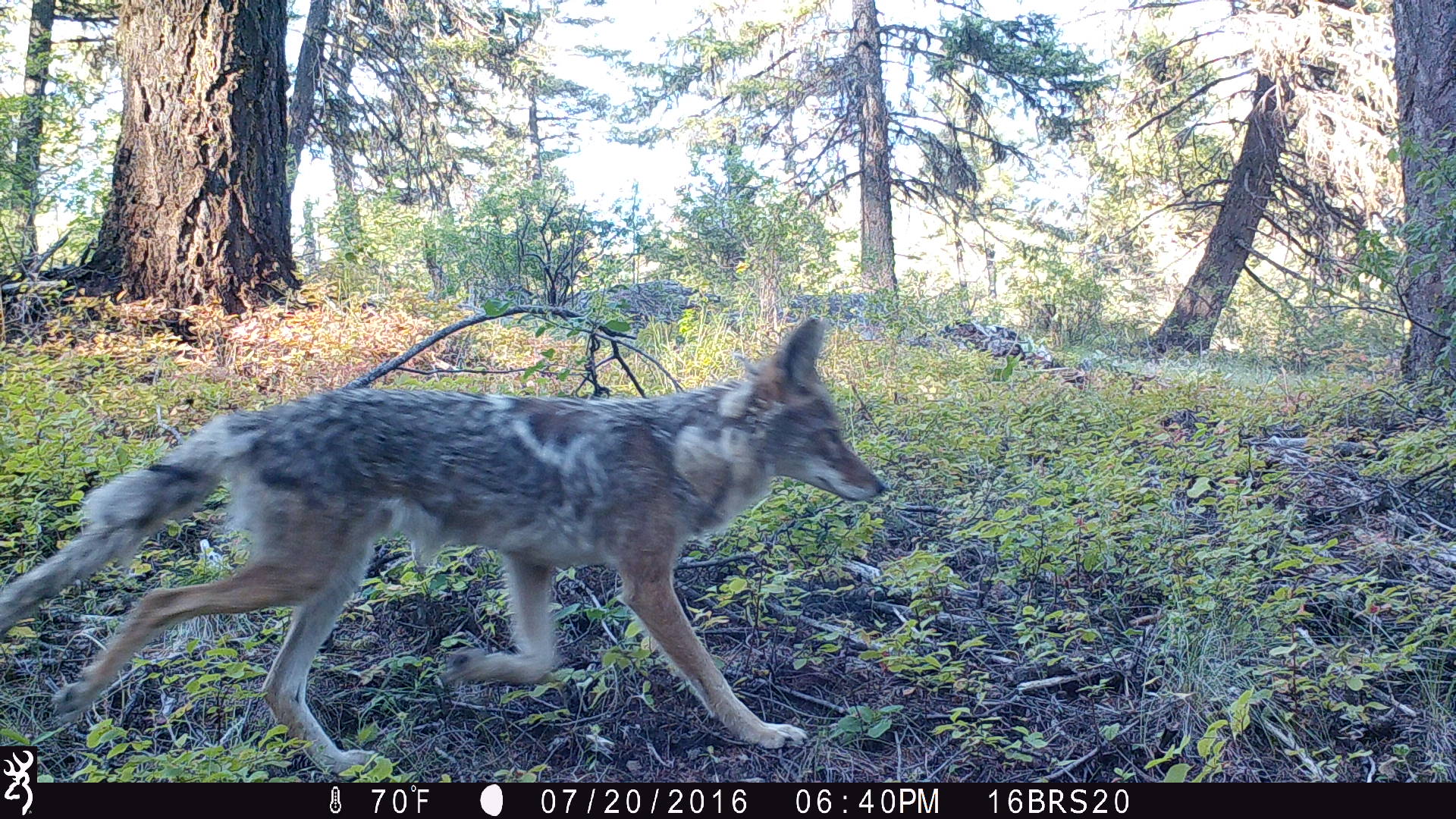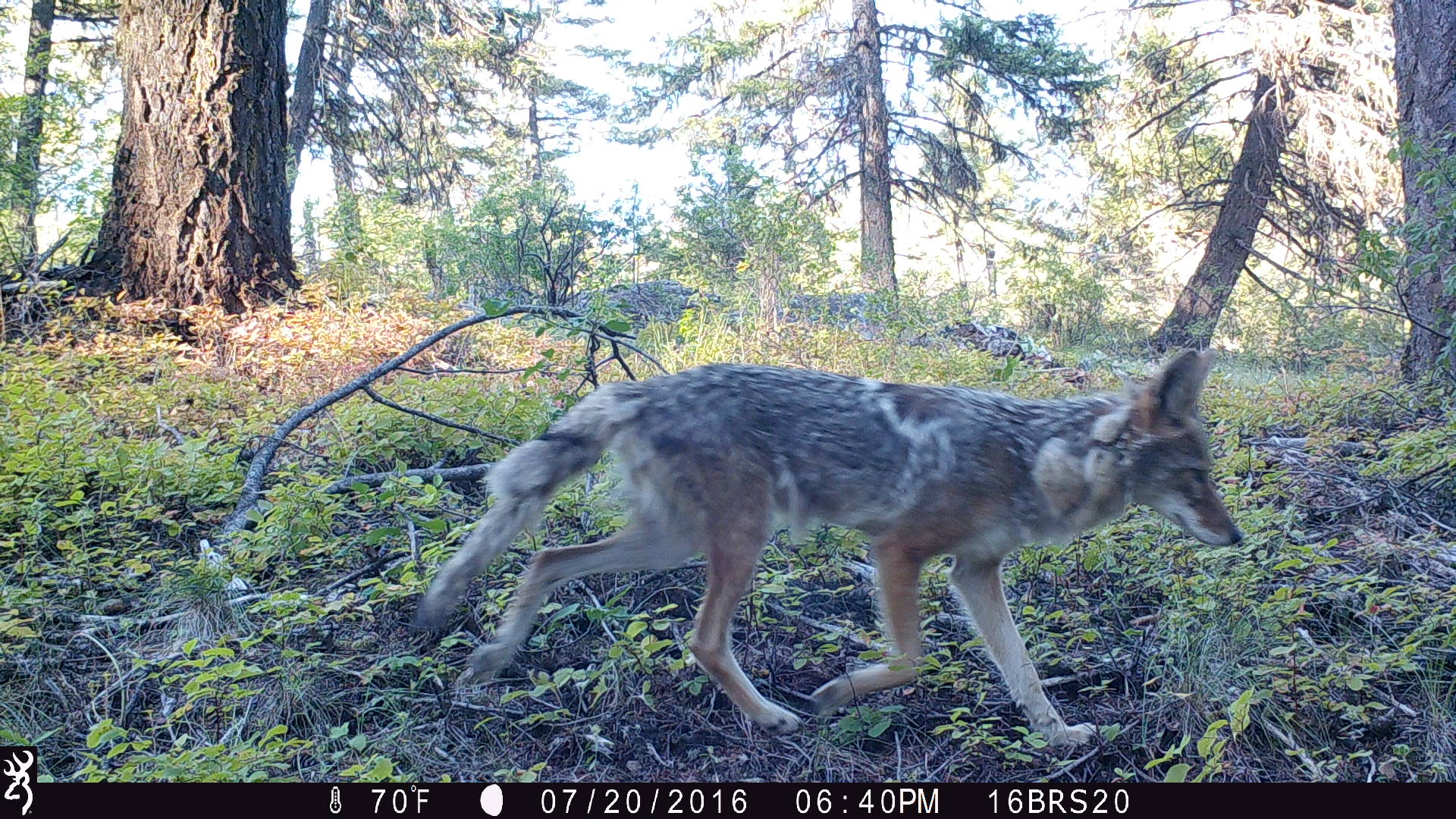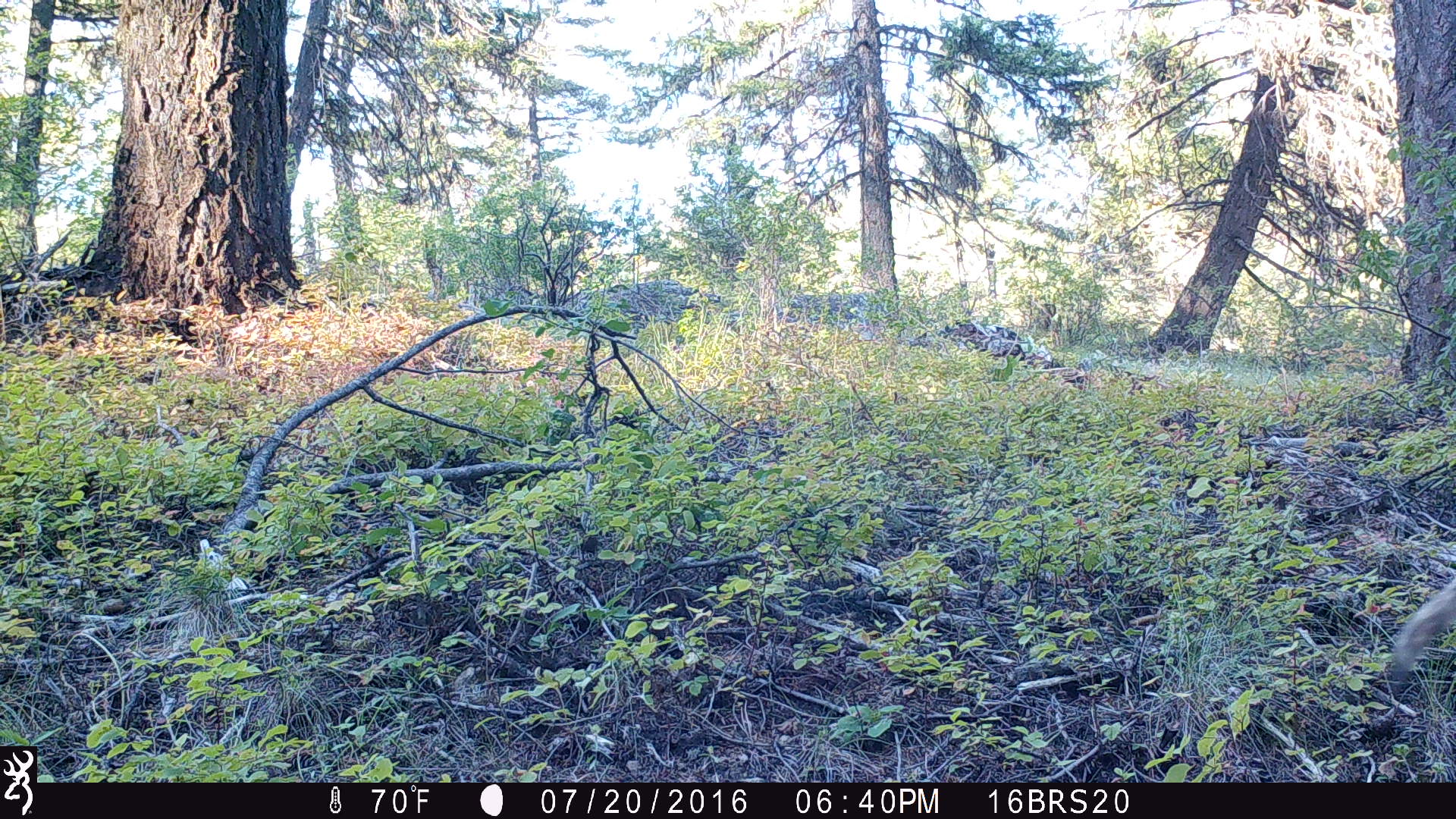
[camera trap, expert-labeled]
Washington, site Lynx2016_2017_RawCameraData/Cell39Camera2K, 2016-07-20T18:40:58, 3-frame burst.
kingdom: Animalia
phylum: Chordata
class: Mammalia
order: Carnivora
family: Canidae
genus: Canis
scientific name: Canis latrans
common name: coyote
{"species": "Canis latrans (coyote)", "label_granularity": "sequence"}